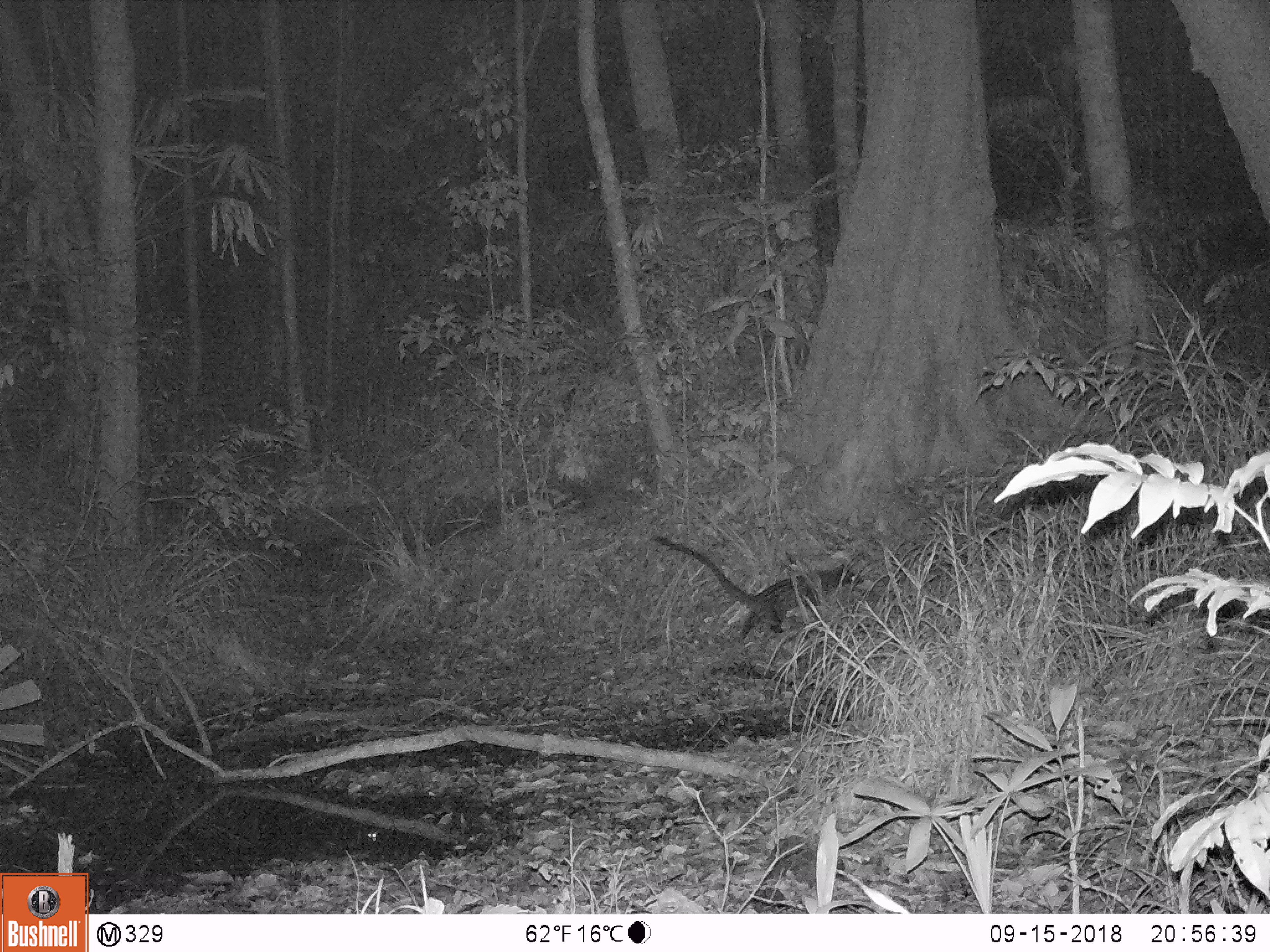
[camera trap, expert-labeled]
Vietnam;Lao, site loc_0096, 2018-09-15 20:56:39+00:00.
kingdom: Animalia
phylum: Chordata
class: Mammalia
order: Carnivora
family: Viverridae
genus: Paradoxurus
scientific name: Paradoxurus hermaphroditus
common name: common palm civet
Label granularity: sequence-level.